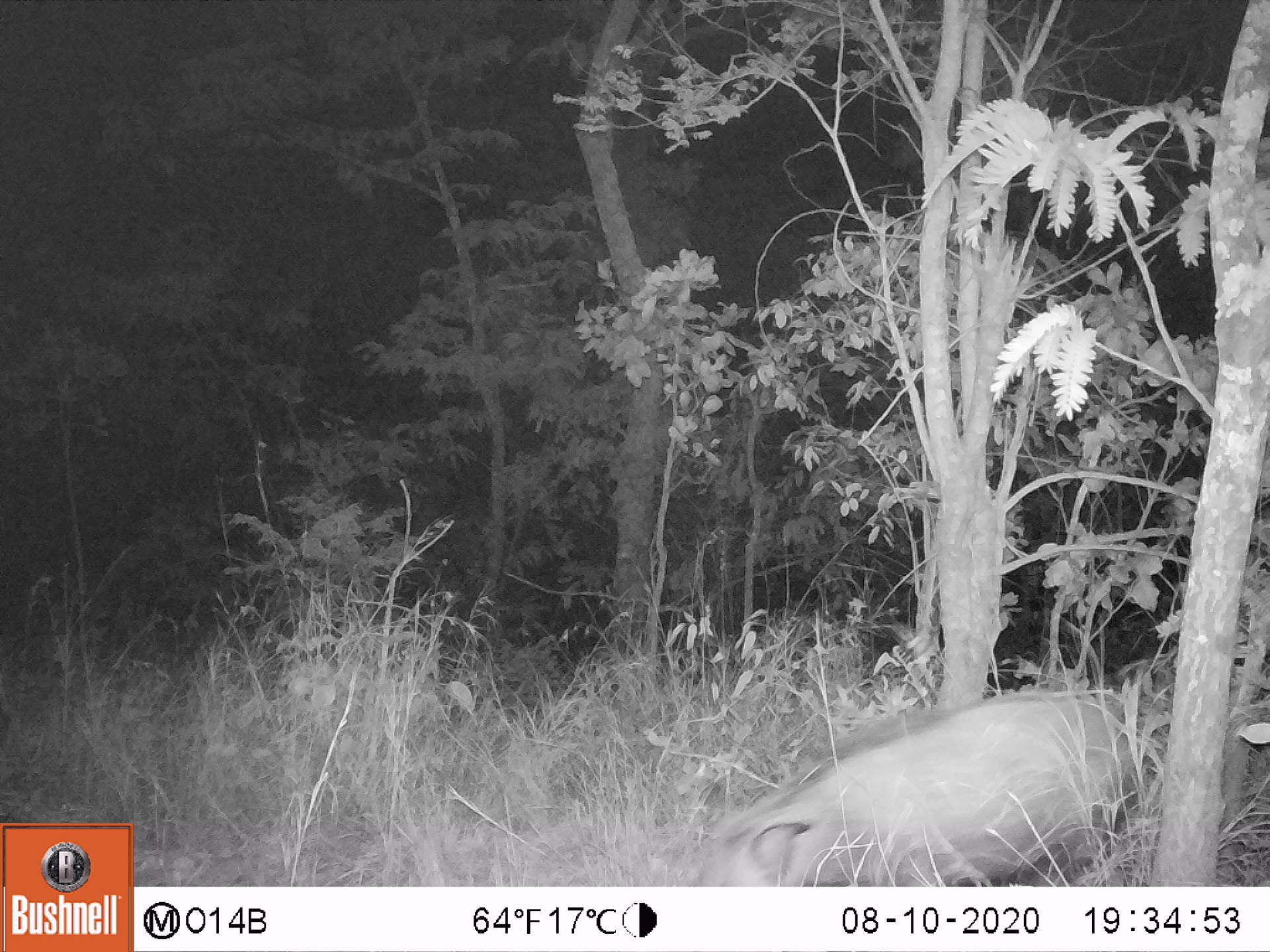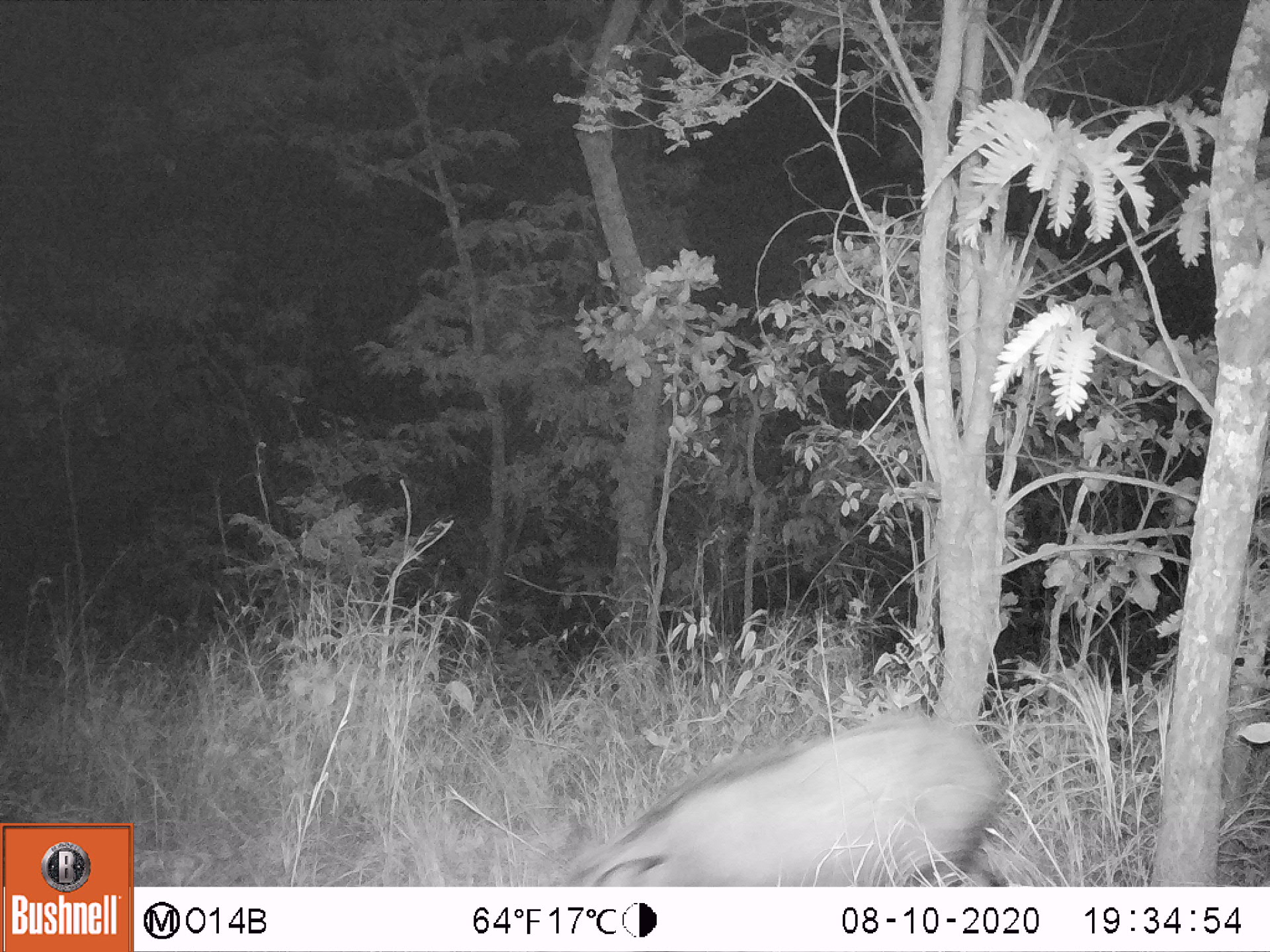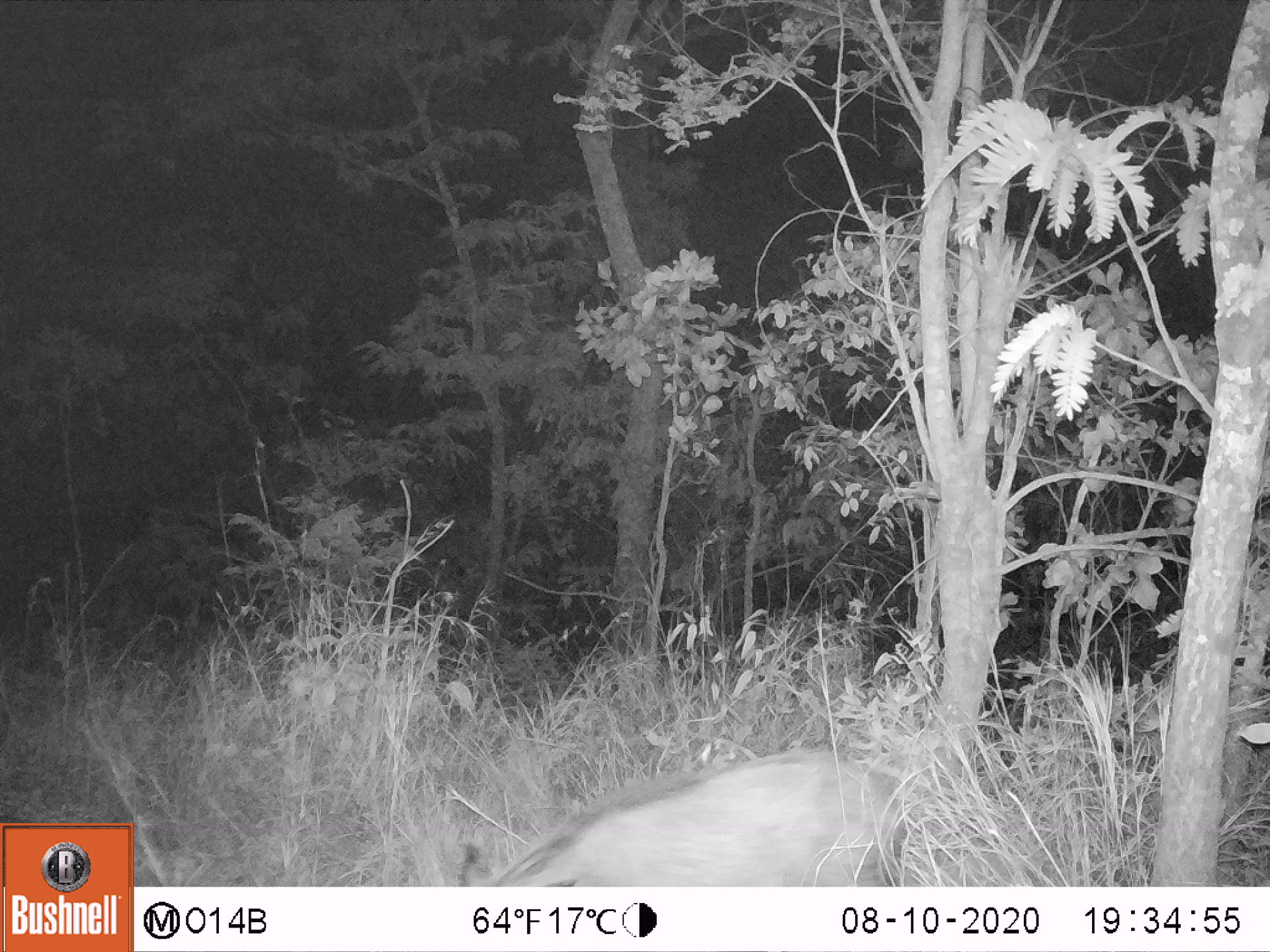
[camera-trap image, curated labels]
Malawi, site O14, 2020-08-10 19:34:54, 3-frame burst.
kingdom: Animalia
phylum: Chordata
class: Mammalia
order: Artiodactyla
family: Suidae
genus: Potamochoerus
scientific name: Potamochoerus larvatus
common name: bushpig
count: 1